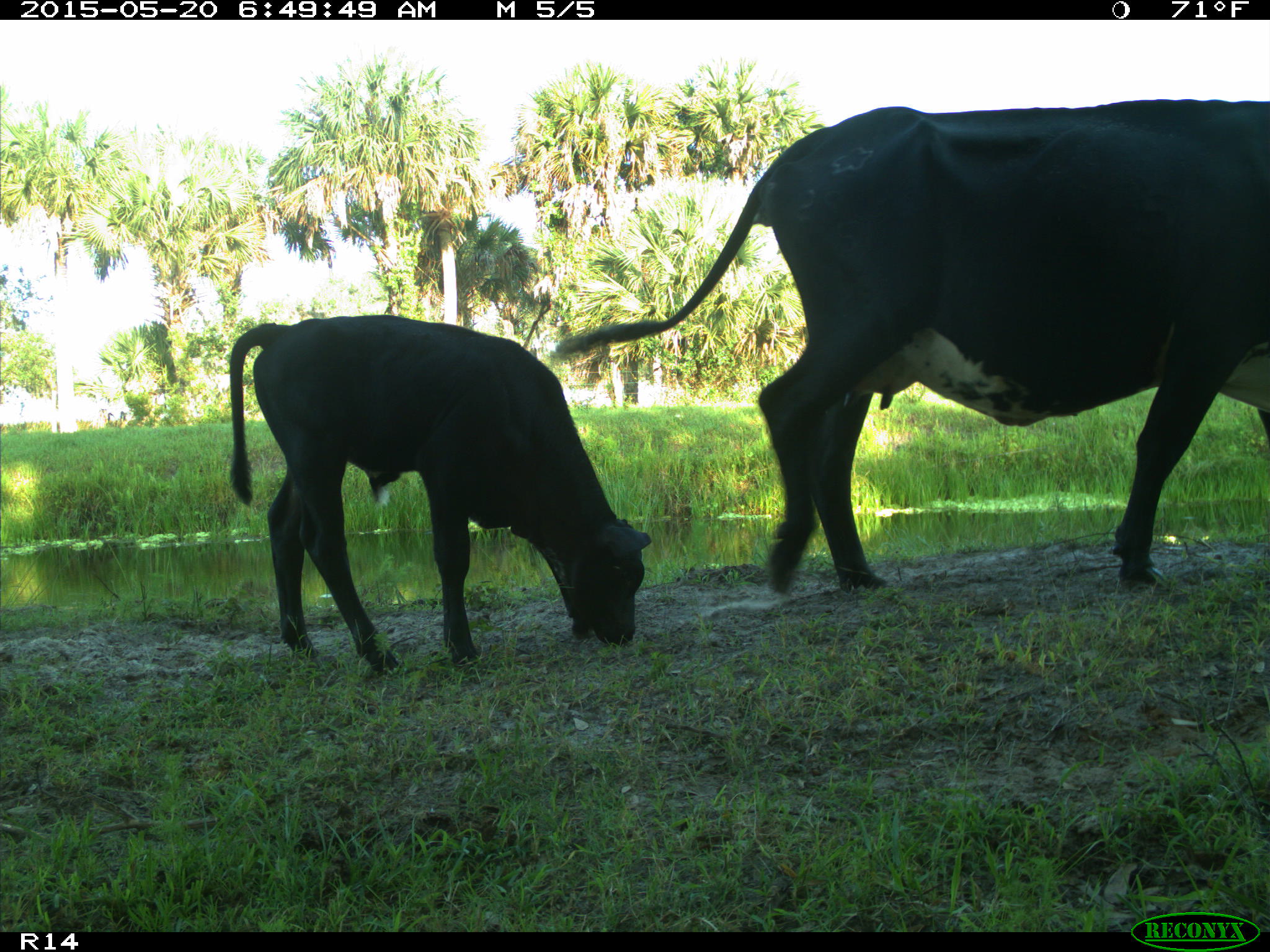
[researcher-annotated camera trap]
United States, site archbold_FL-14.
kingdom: Animalia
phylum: Chordata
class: Mammalia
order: Artiodactyla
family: Bovidae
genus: Bos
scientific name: Bos taurus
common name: domestic cow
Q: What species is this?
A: Bos taurus (domestic cow).